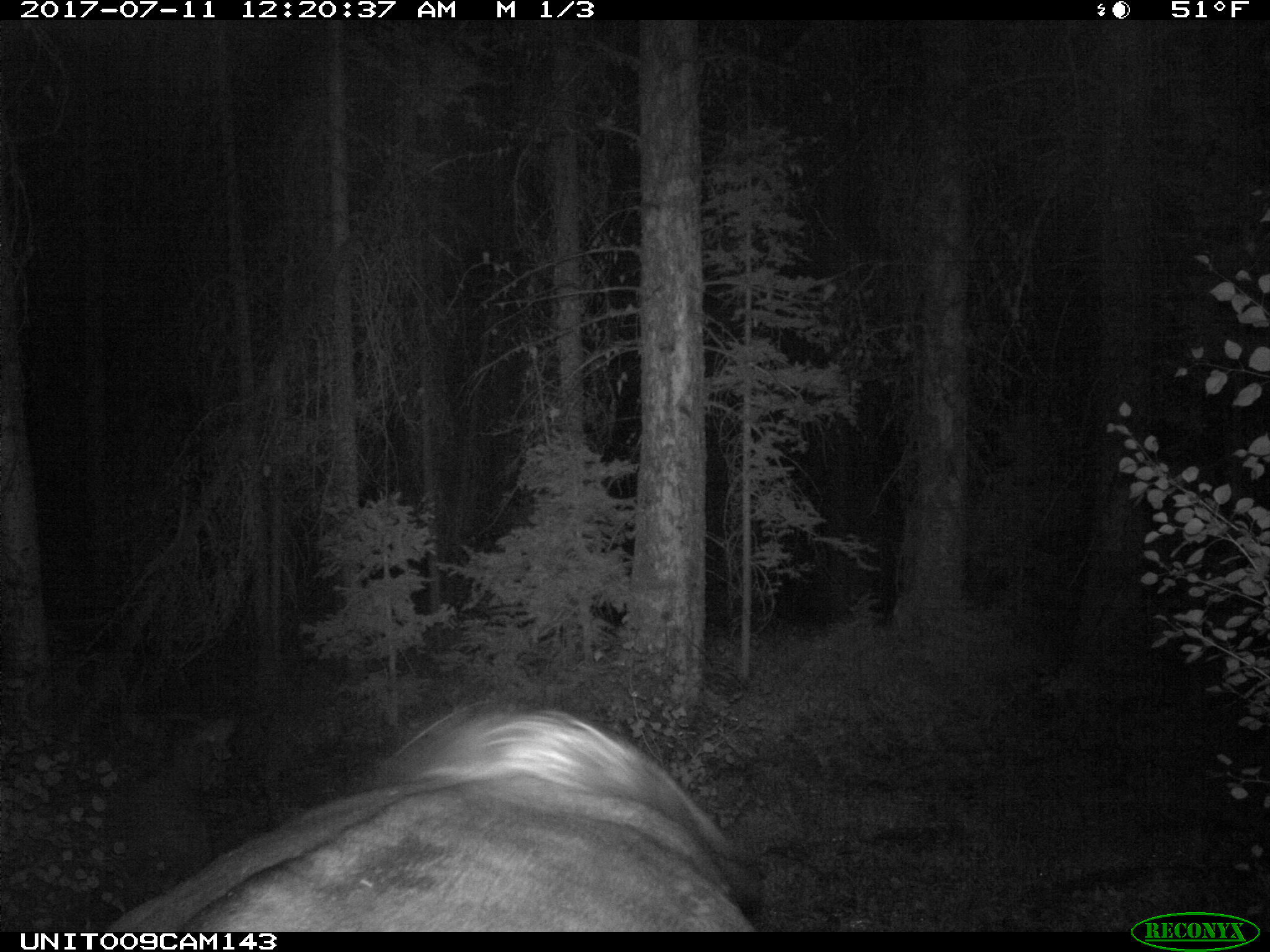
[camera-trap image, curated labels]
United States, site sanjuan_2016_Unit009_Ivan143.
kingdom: Animalia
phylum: Chordata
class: Mammalia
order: Artiodactyla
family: Bovidae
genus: Bos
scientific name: Bos taurus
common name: domestic cow